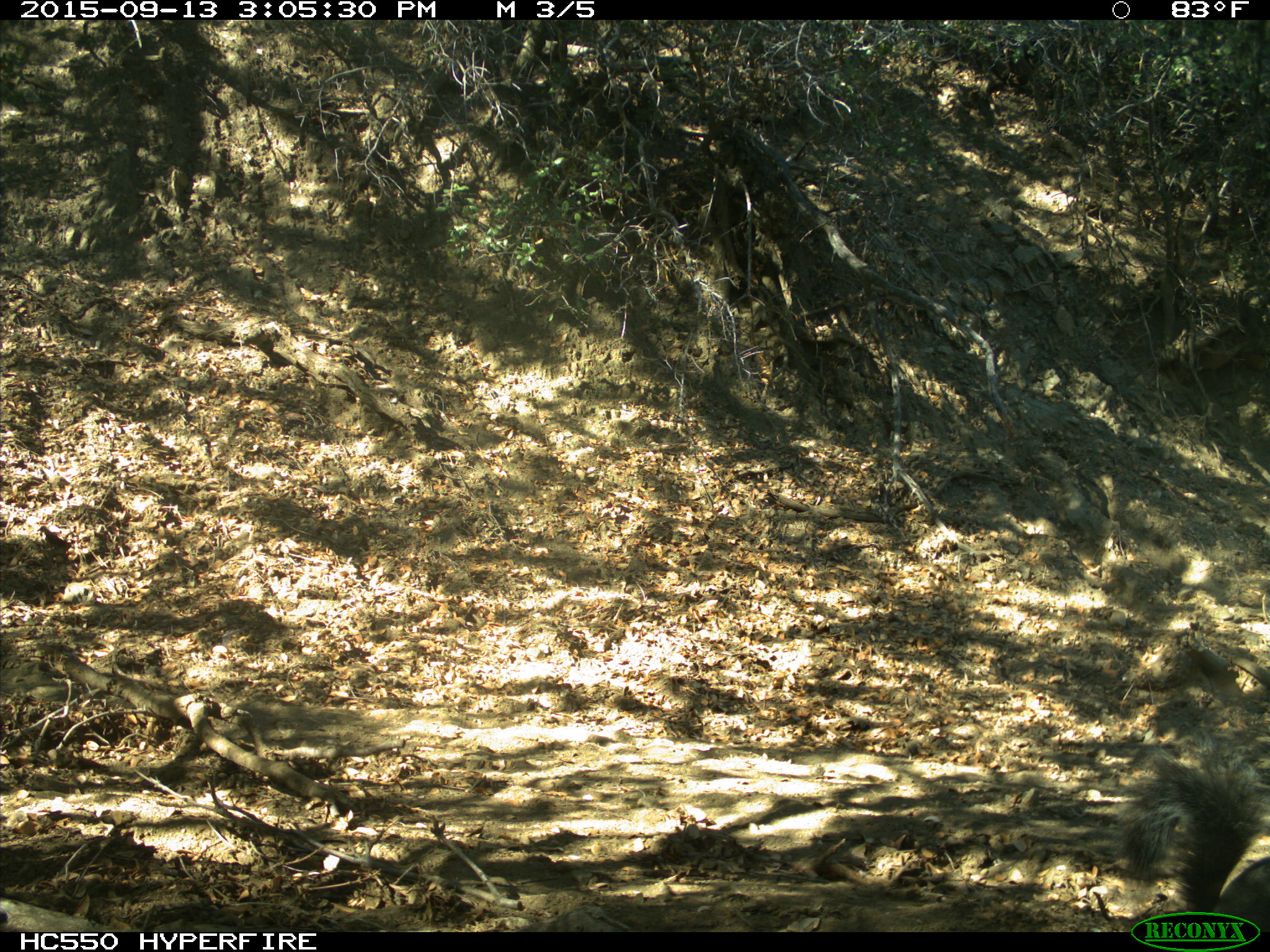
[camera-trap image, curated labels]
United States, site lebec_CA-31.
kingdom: Animalia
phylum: Chordata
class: Mammalia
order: Rodentia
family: Sciuridae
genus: Sciurus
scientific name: Sciurus carolinensis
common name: eastern gray squirrel